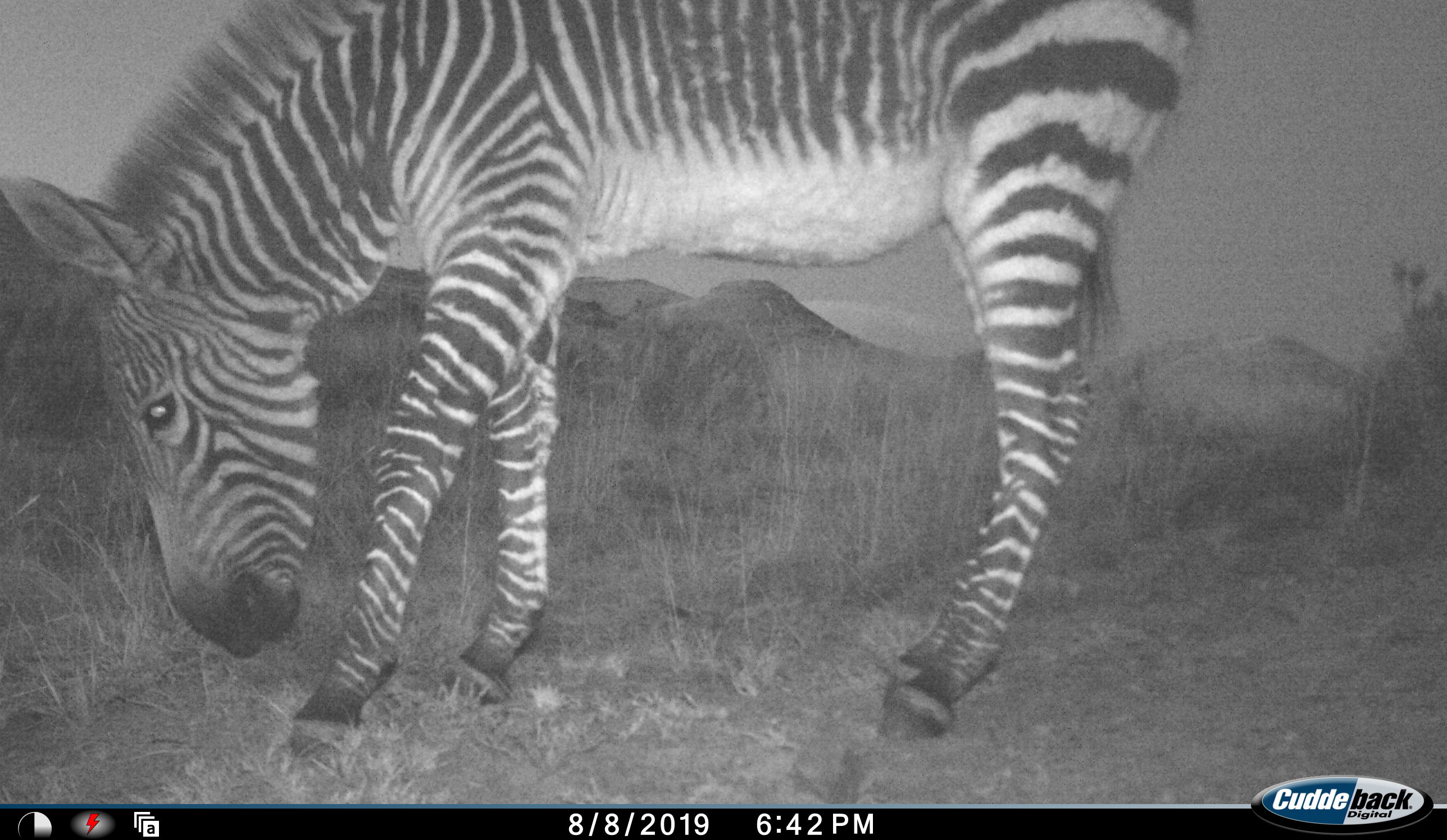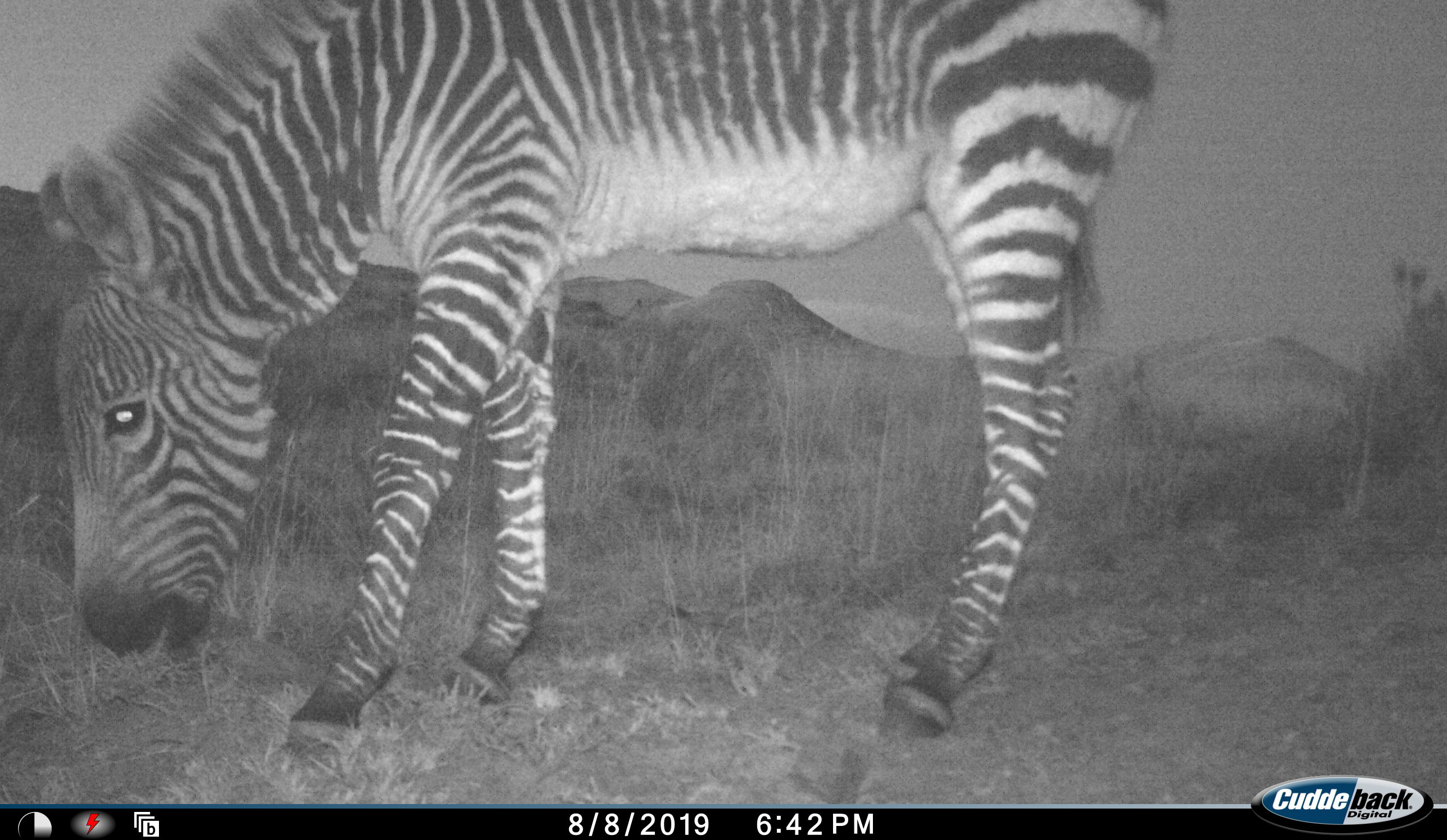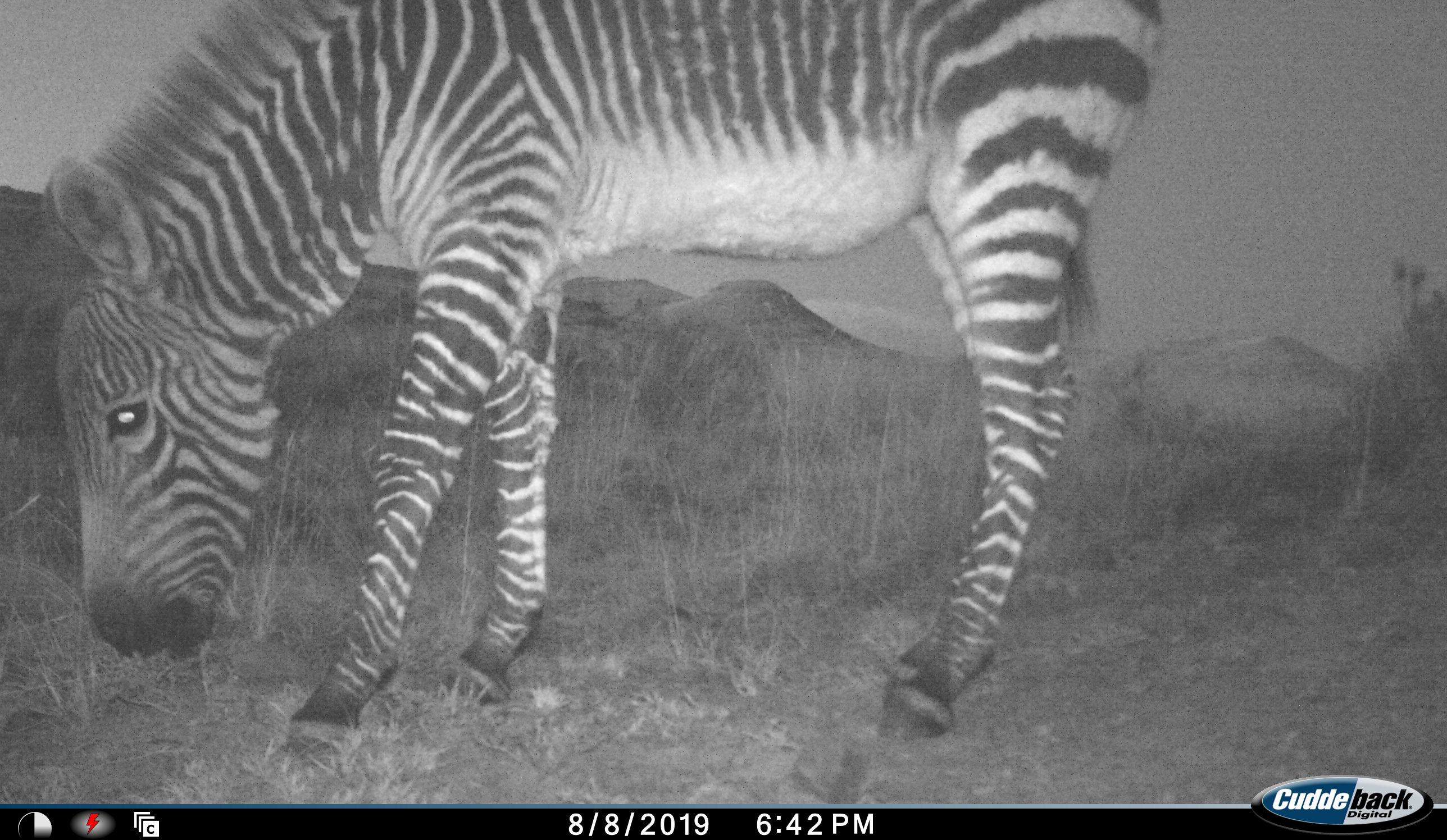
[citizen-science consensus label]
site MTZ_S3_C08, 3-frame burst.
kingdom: Animalia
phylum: Chordata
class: Mammalia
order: Perissodactyla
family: Equidae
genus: Equus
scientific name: Equus zebra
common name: mountain zebra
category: zebramountain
Zebramountain (mountain zebra) (Equus zebra), count 1. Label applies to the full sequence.